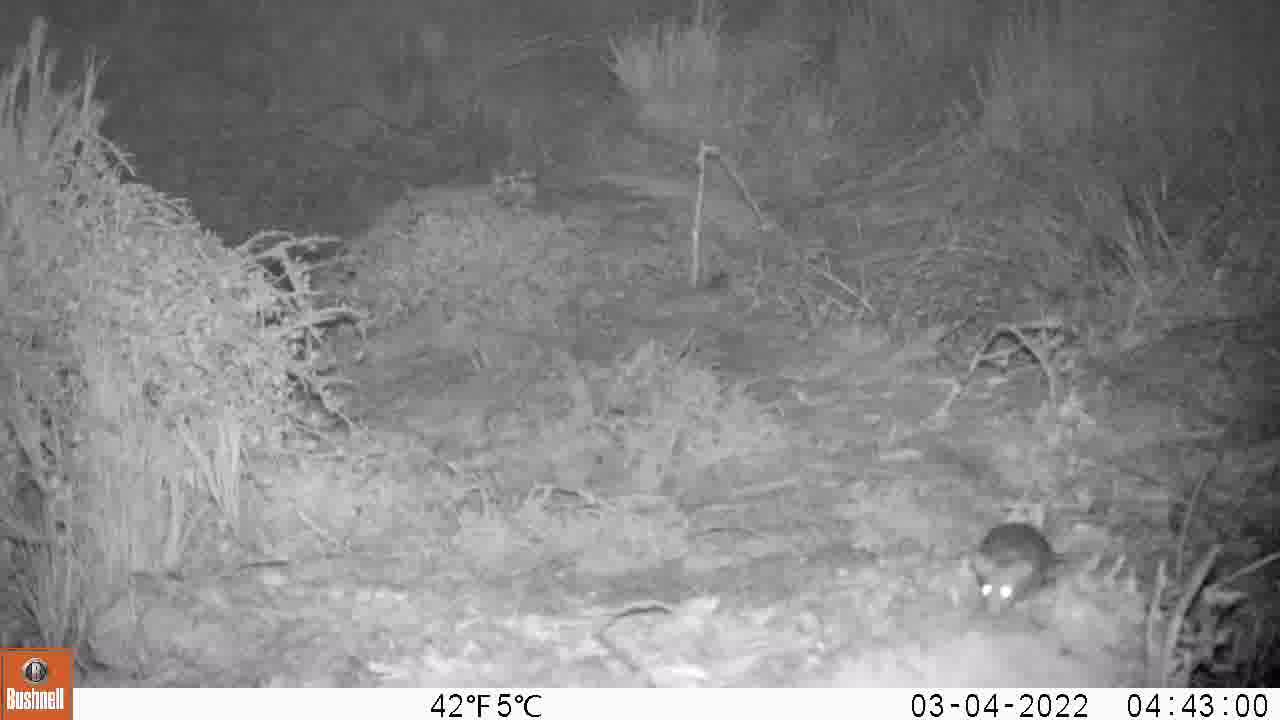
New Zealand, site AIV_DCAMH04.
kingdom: Animalia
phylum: Chordata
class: Mammalia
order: Rodentia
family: Muridae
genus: Mus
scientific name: Mus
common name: mouse